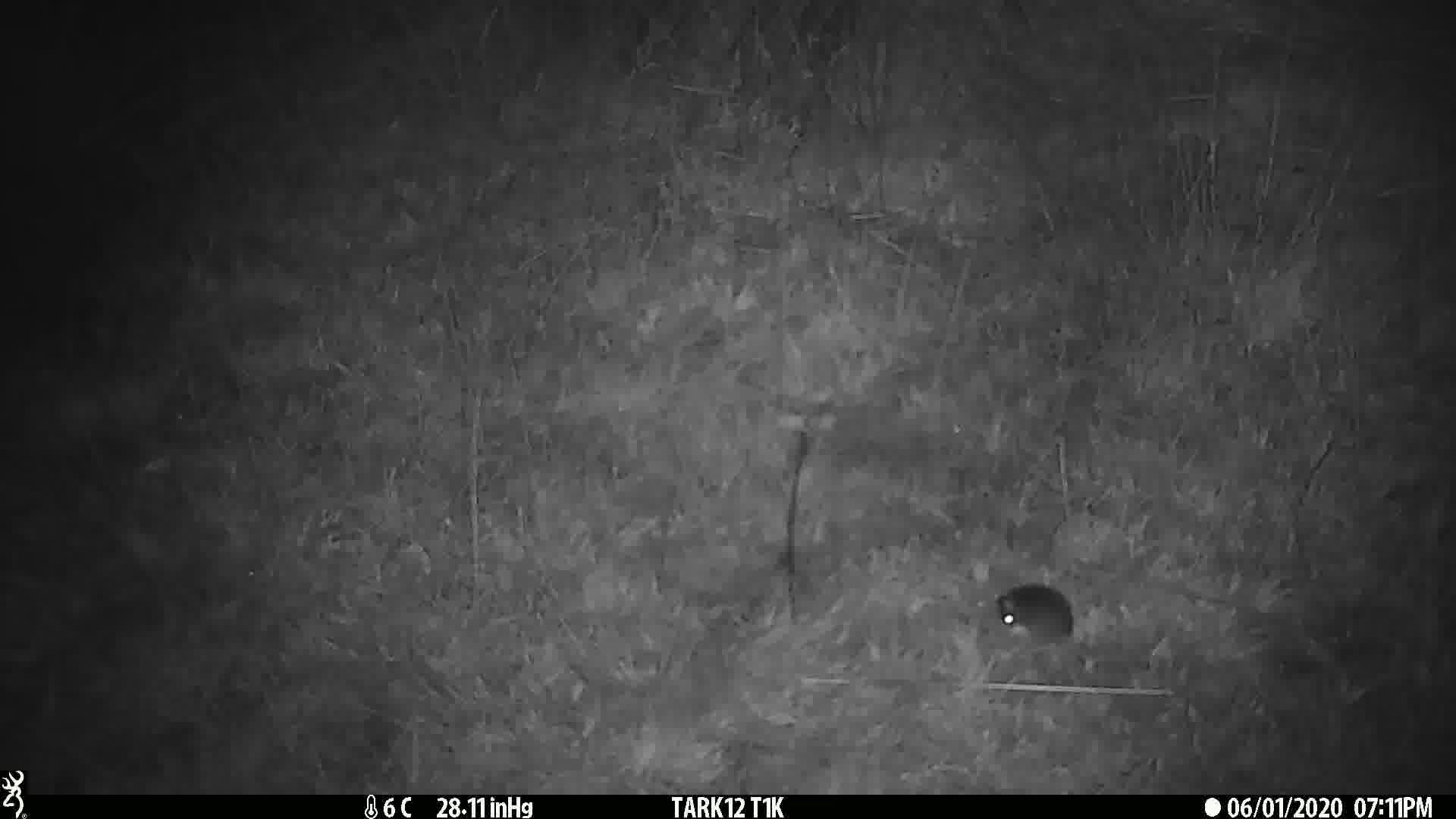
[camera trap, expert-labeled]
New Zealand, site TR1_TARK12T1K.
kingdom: Animalia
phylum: Chordata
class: Mammalia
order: Rodentia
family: Muridae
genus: Mus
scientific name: Mus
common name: mouse